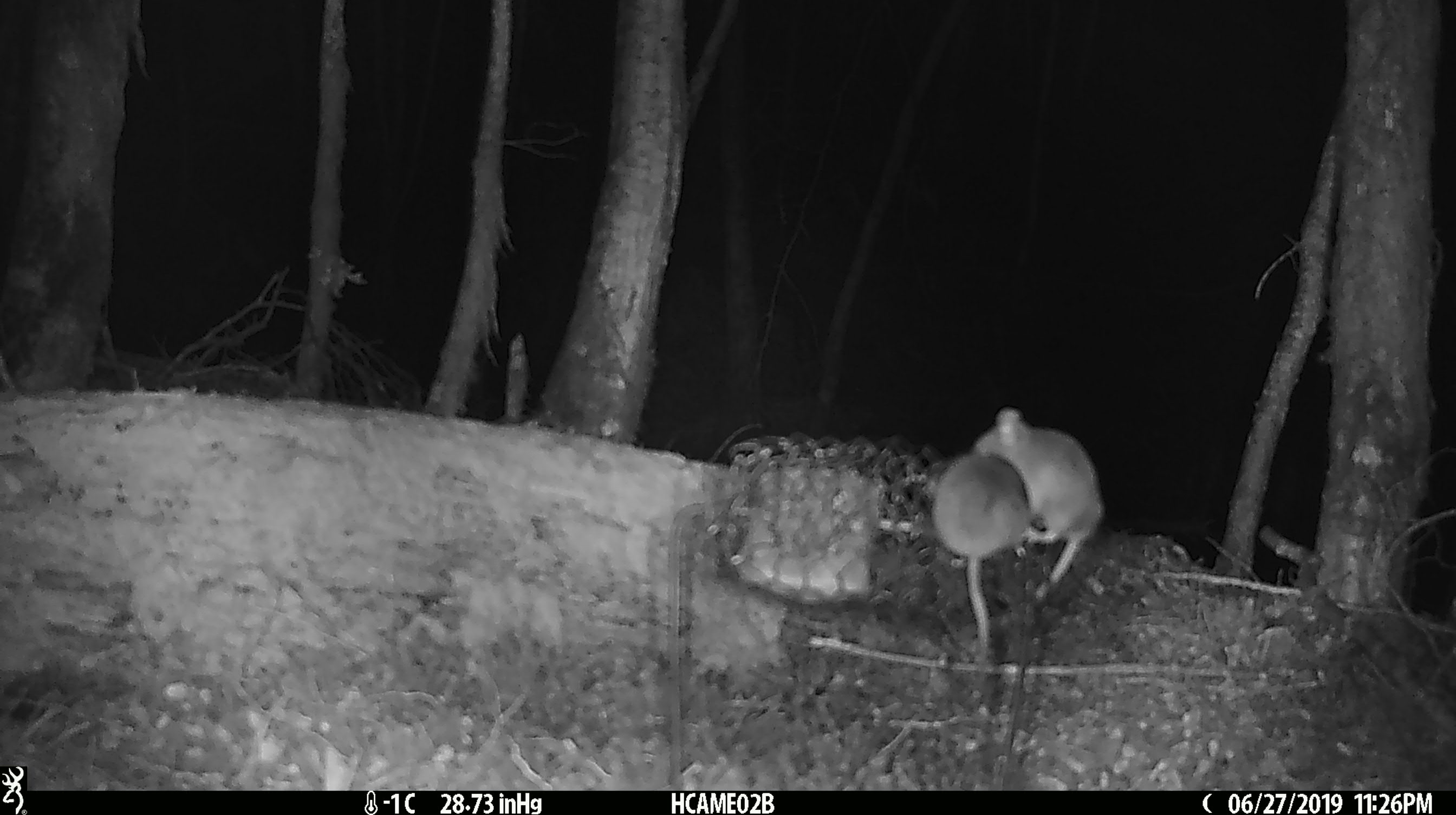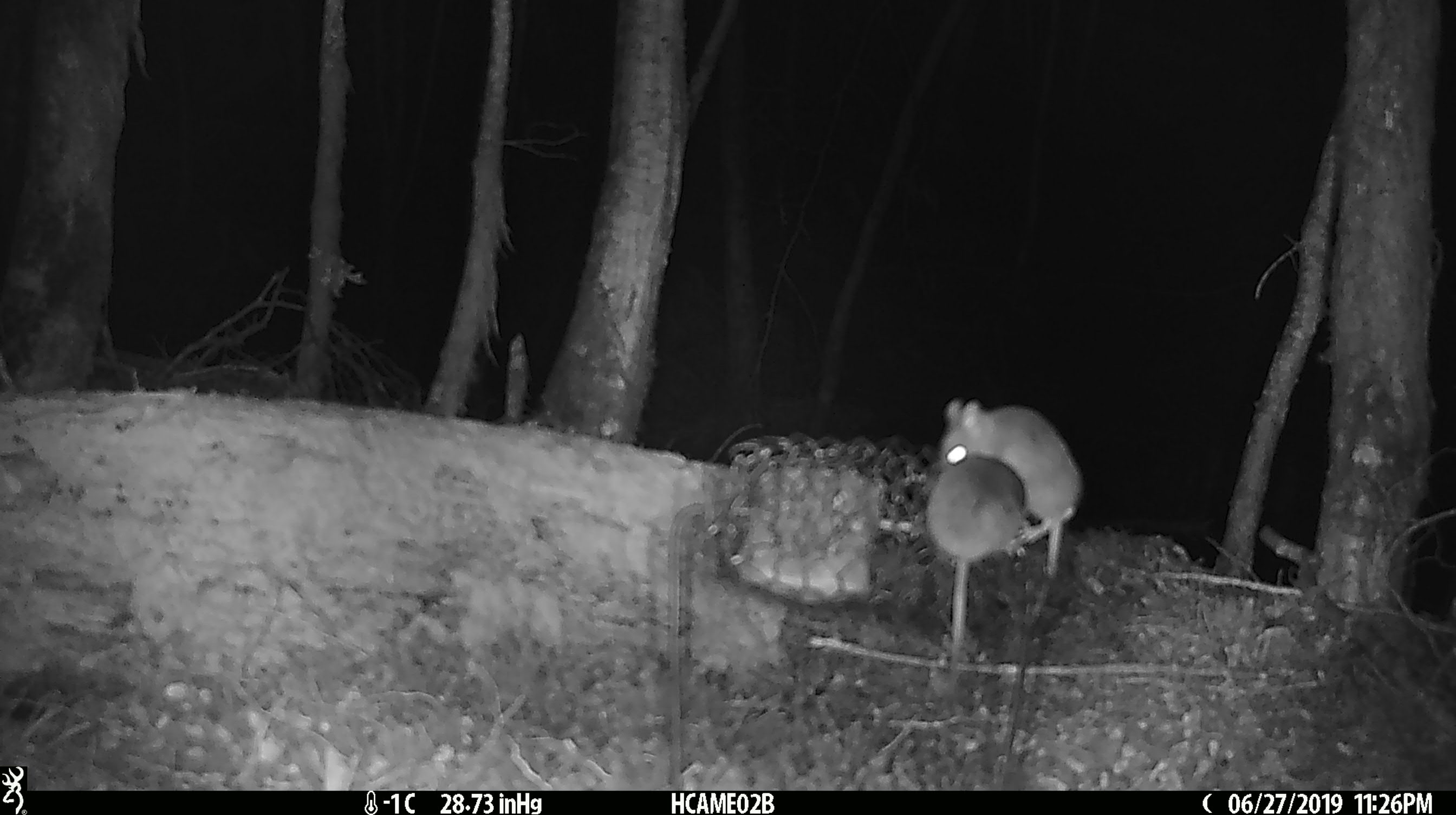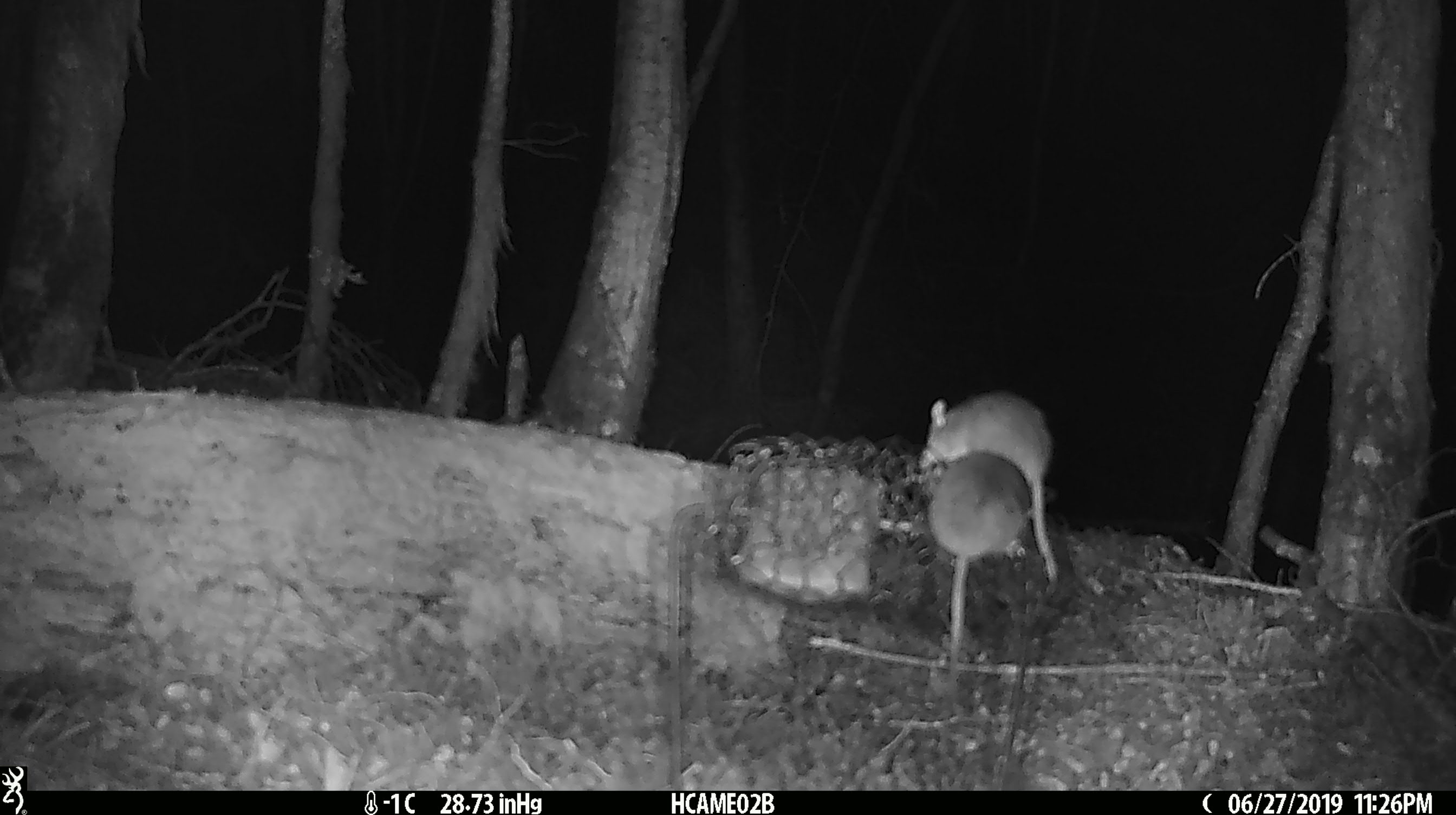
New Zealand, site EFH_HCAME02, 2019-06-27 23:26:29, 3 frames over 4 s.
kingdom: Animalia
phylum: Chordata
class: Mammalia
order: Rodentia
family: Muridae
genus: Mus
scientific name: Mus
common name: mouse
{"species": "mouse (Mus)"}